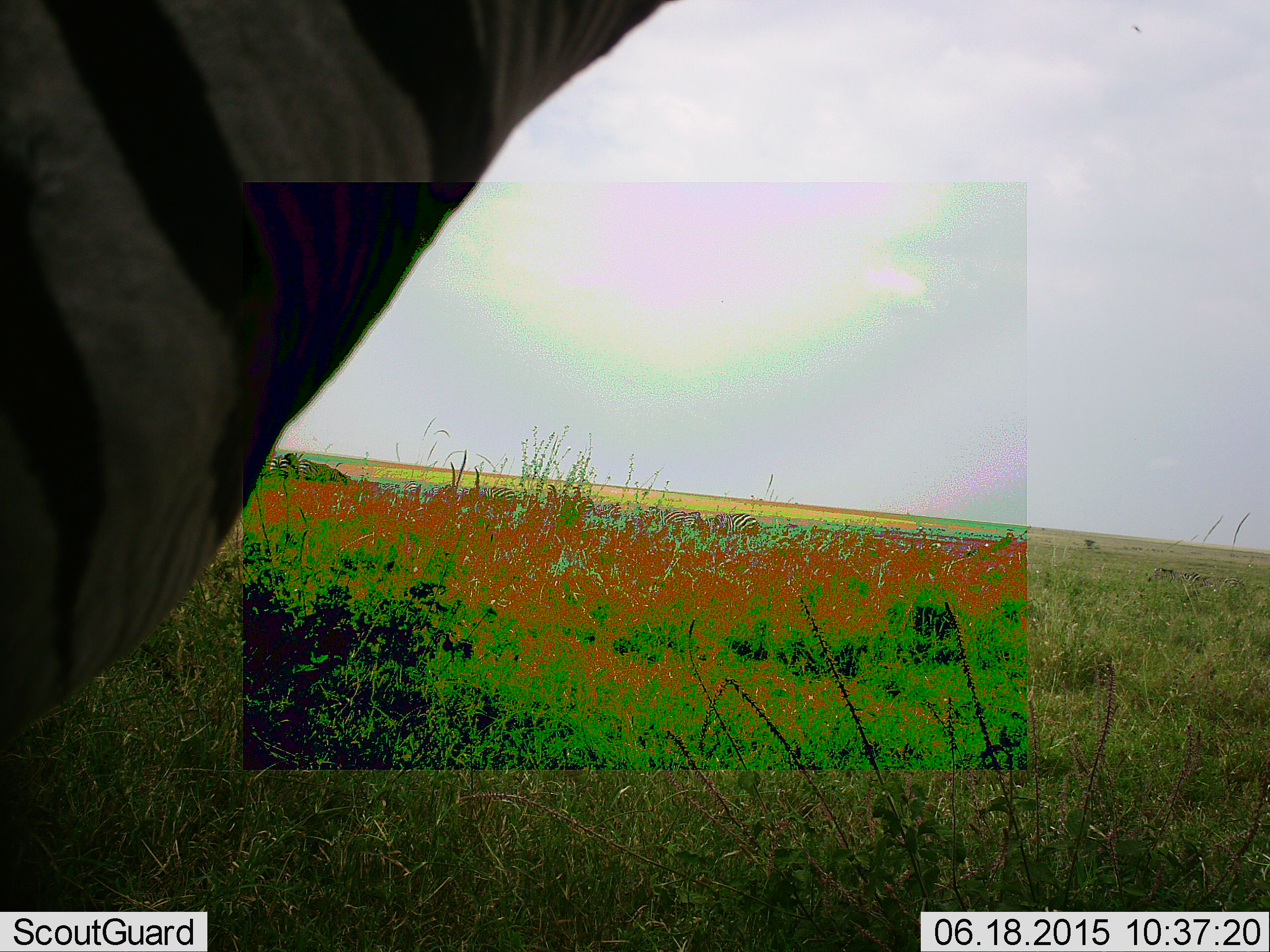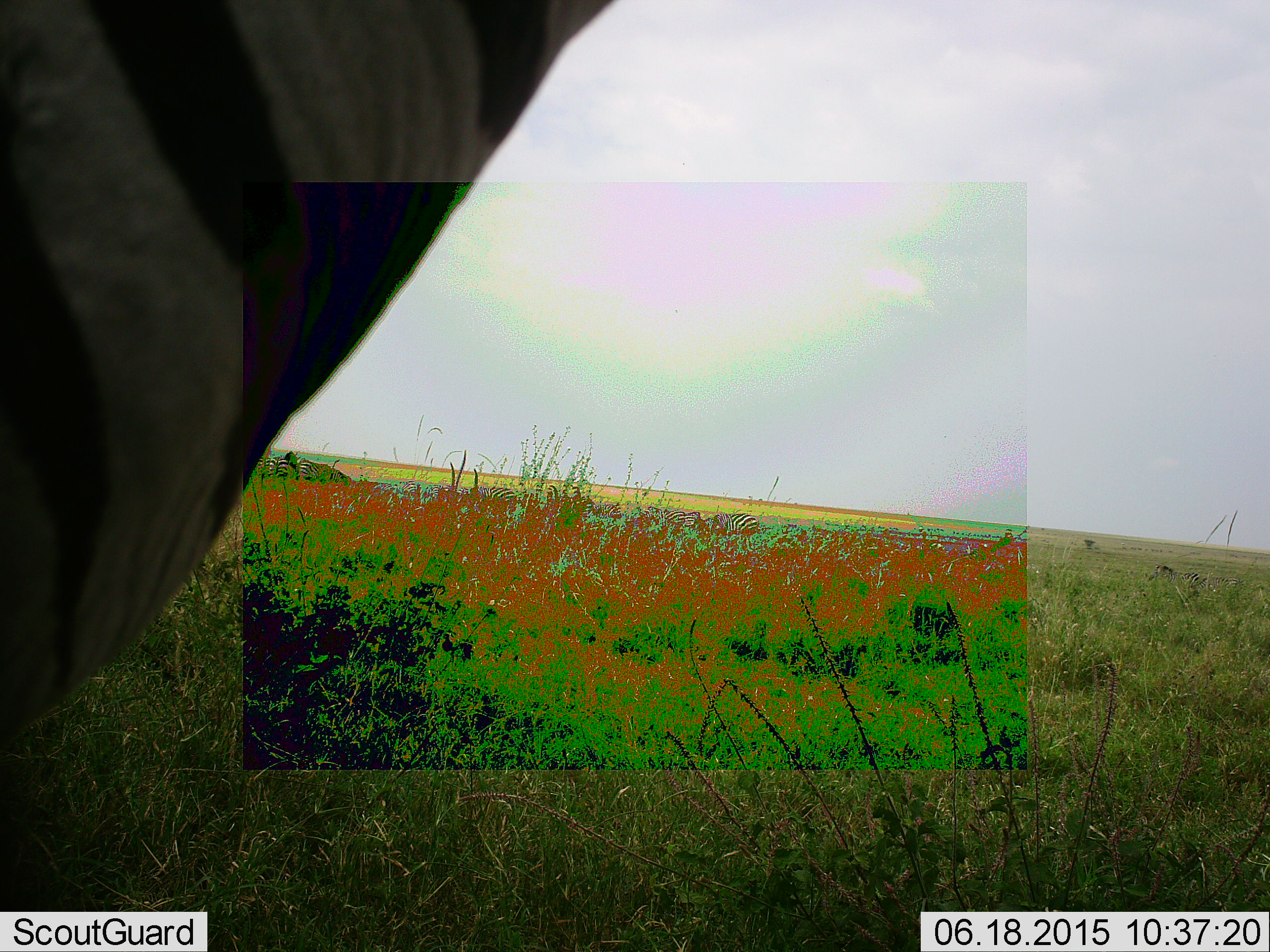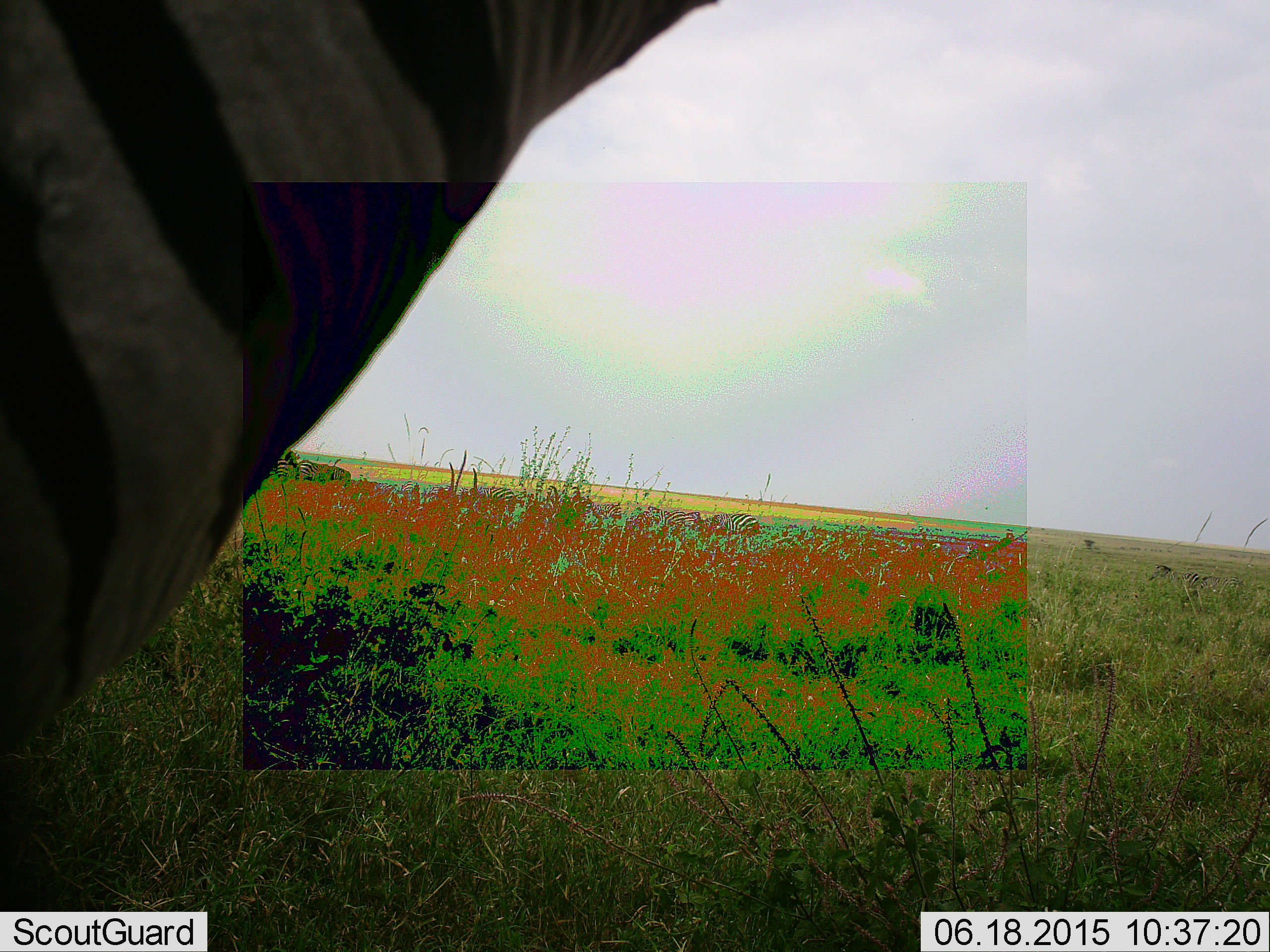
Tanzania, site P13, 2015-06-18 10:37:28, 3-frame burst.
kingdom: Animalia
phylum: Chordata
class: Mammalia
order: Perissodactyla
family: Equidae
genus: Equus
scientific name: Equus quagga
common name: plains zebra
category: zebra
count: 1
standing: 90%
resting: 0%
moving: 10%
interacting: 0%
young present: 0%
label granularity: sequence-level